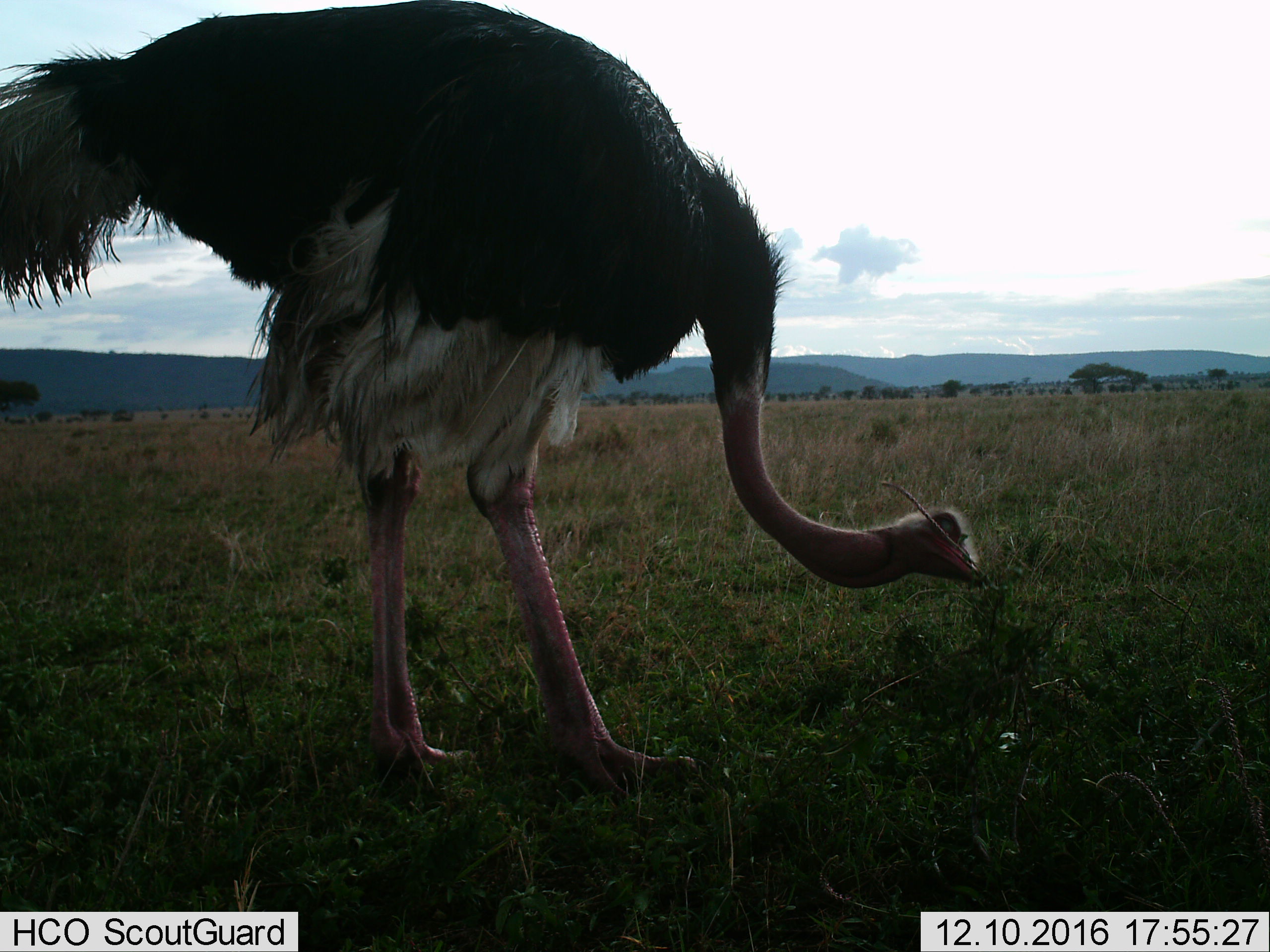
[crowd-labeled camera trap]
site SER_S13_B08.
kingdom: Animalia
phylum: Chordata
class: Aves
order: Struthioniformes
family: Struthionidae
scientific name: Struthionidae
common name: ostrich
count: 1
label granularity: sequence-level